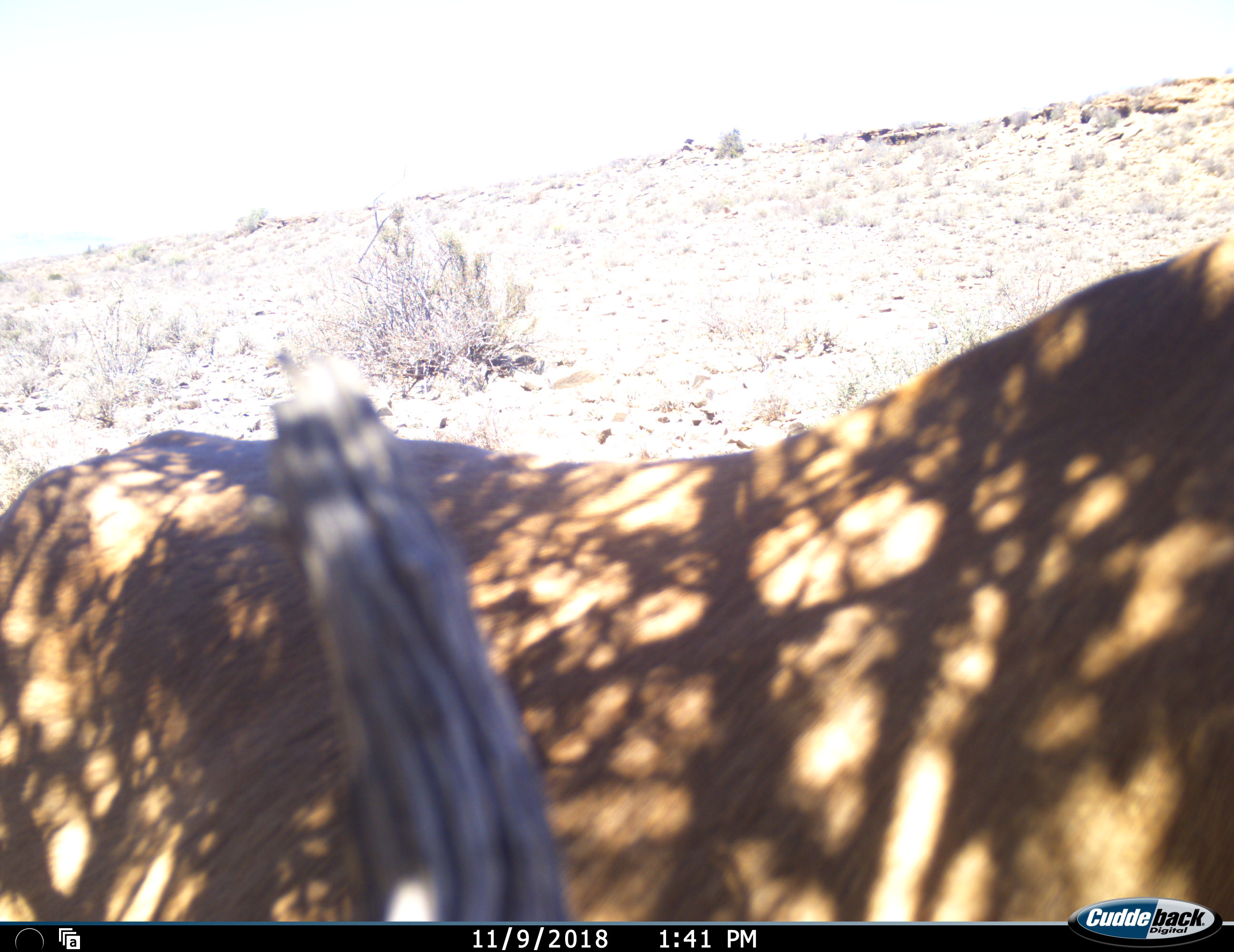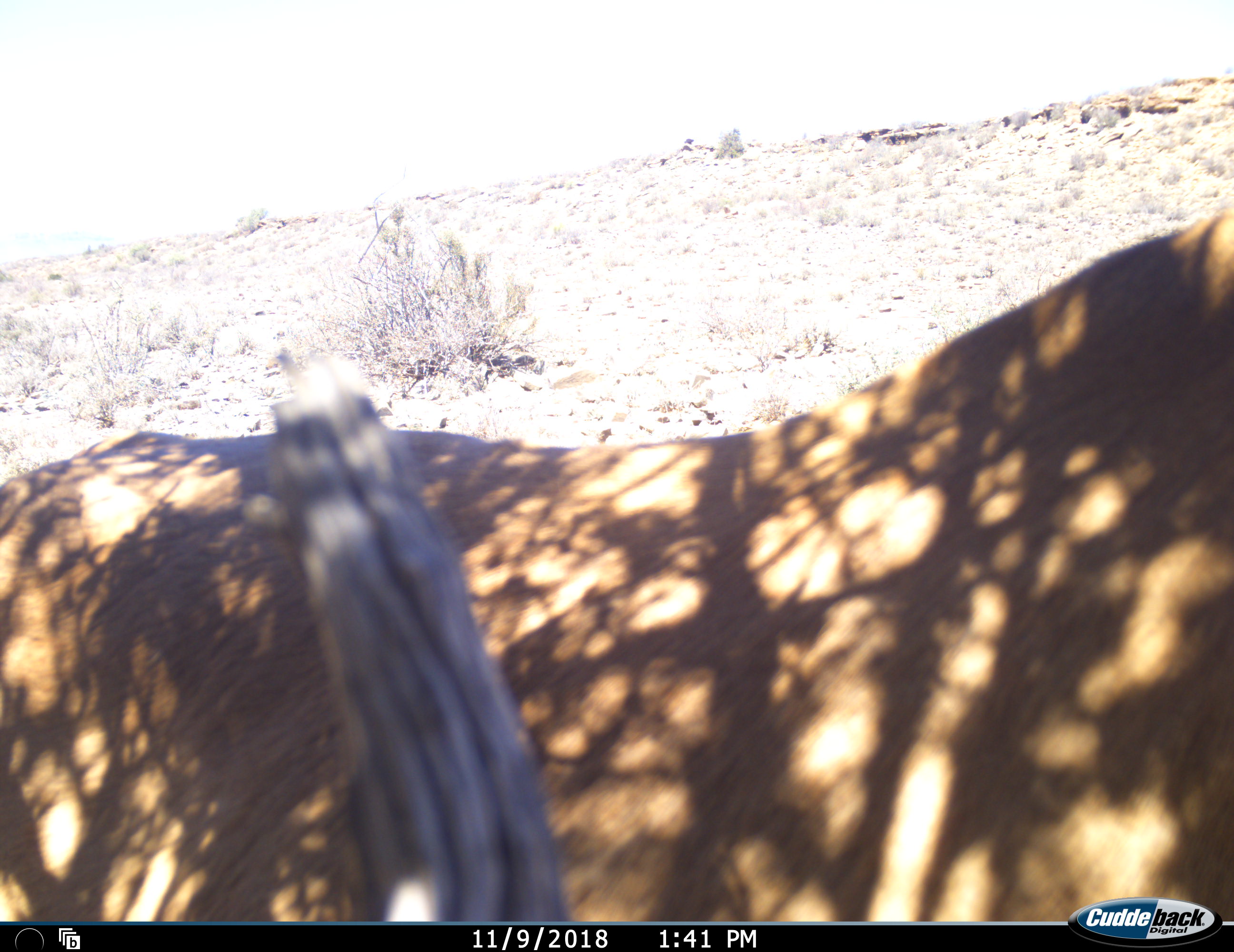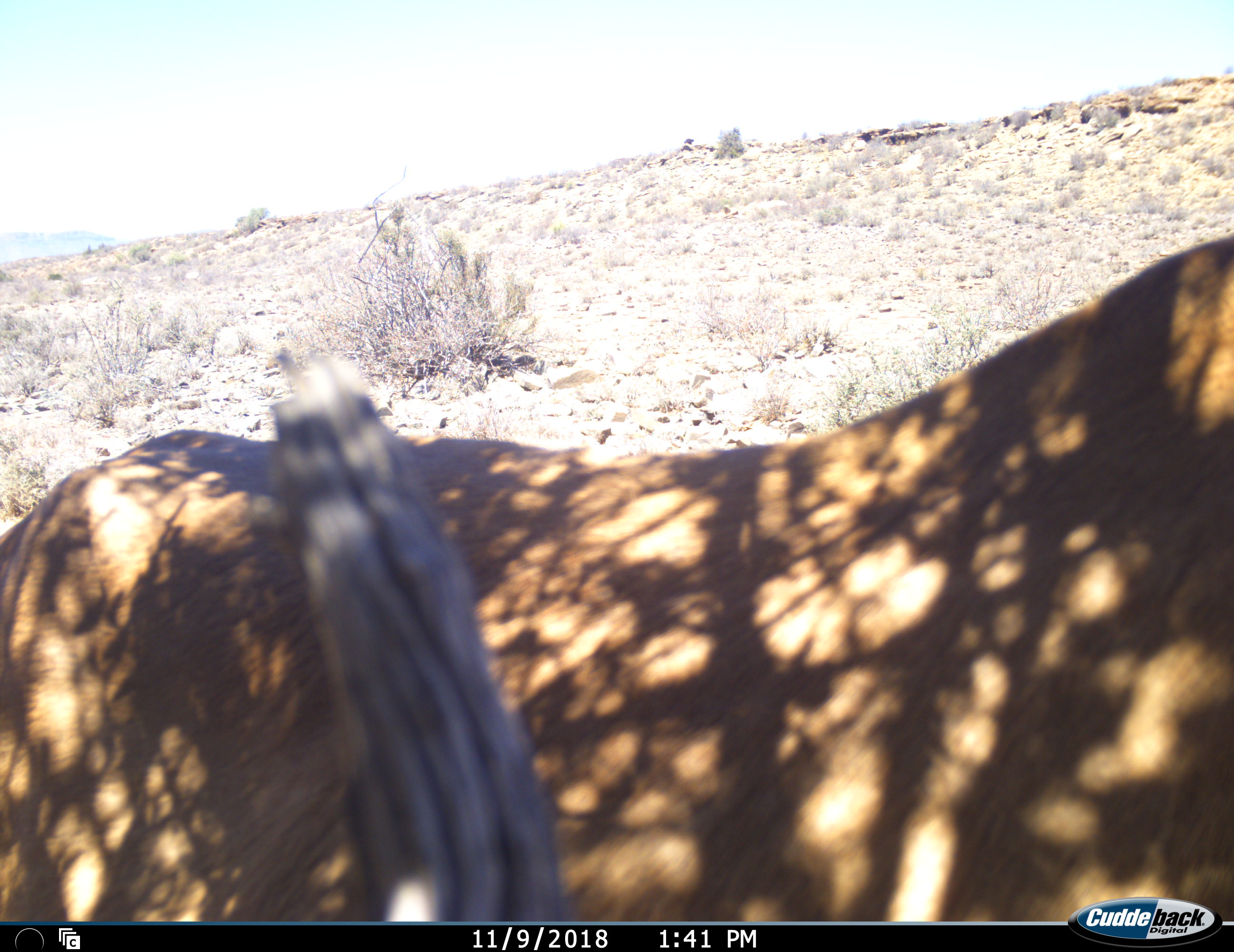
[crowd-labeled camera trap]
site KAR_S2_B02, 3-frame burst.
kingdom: Animalia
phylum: Chordata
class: Mammalia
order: Artiodactyla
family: Bovidae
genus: Alcelaphus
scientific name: Alcelaphus buselaphus caama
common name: red hartebeest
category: hartebeestred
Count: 1.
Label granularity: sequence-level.